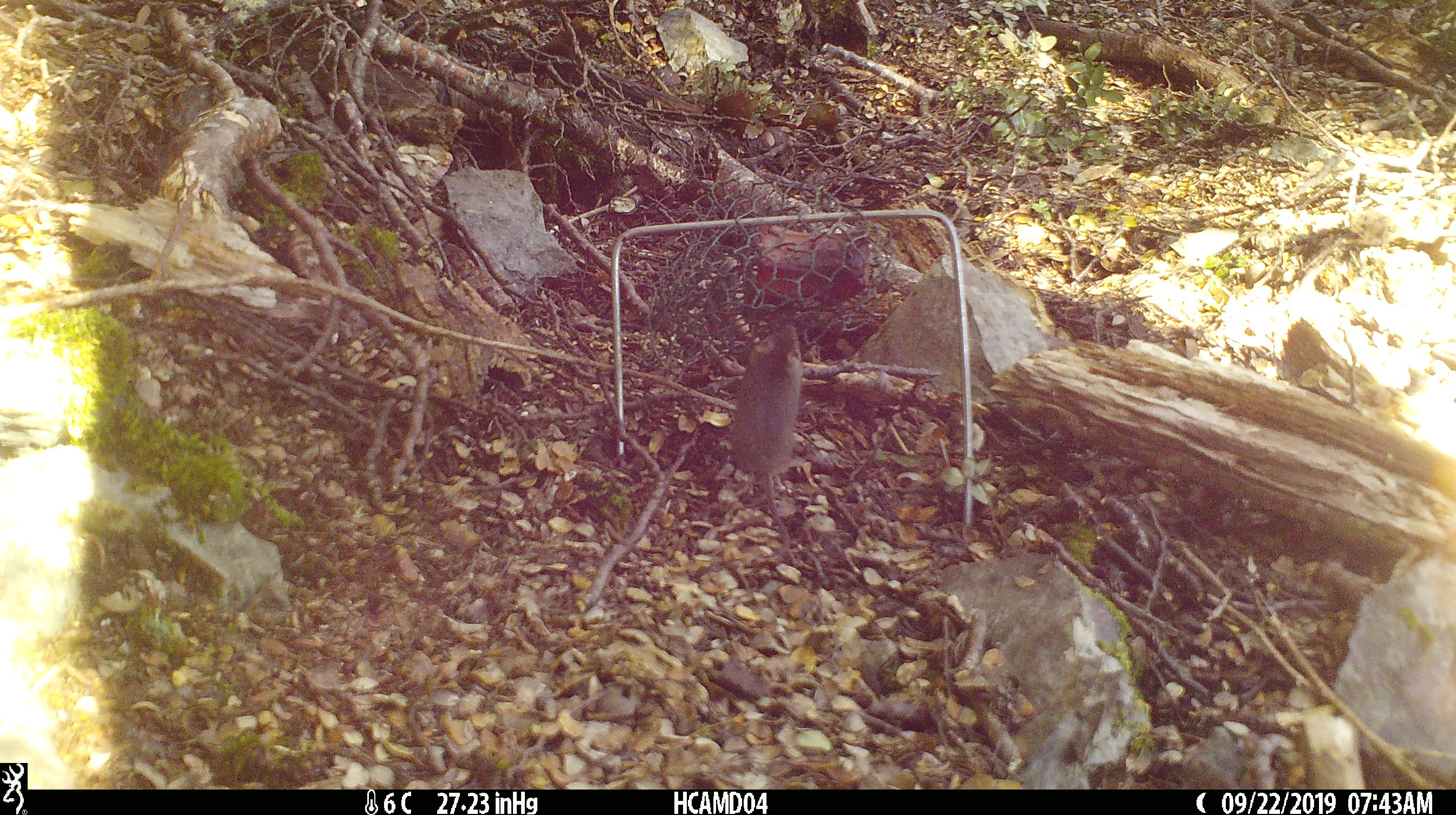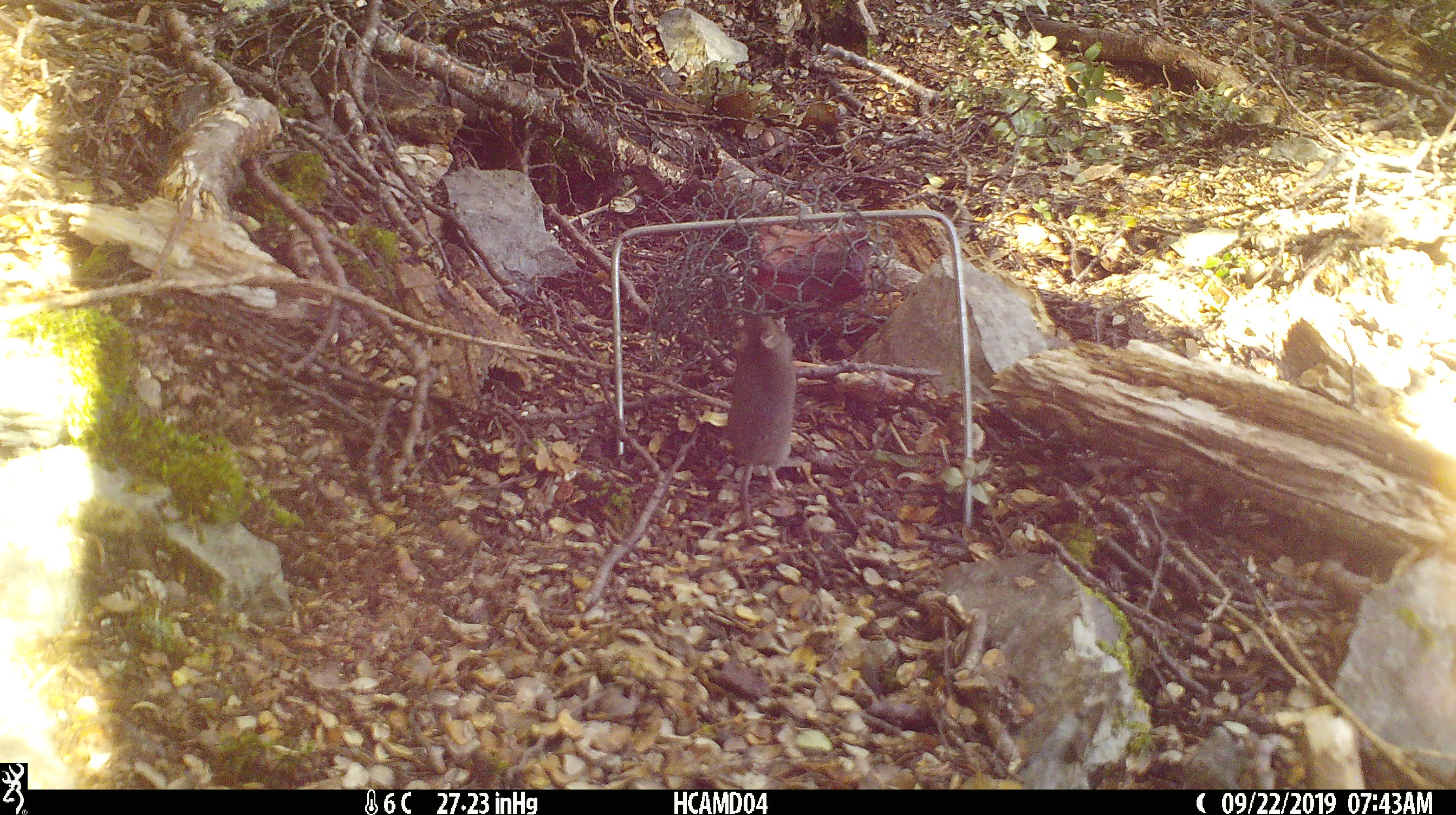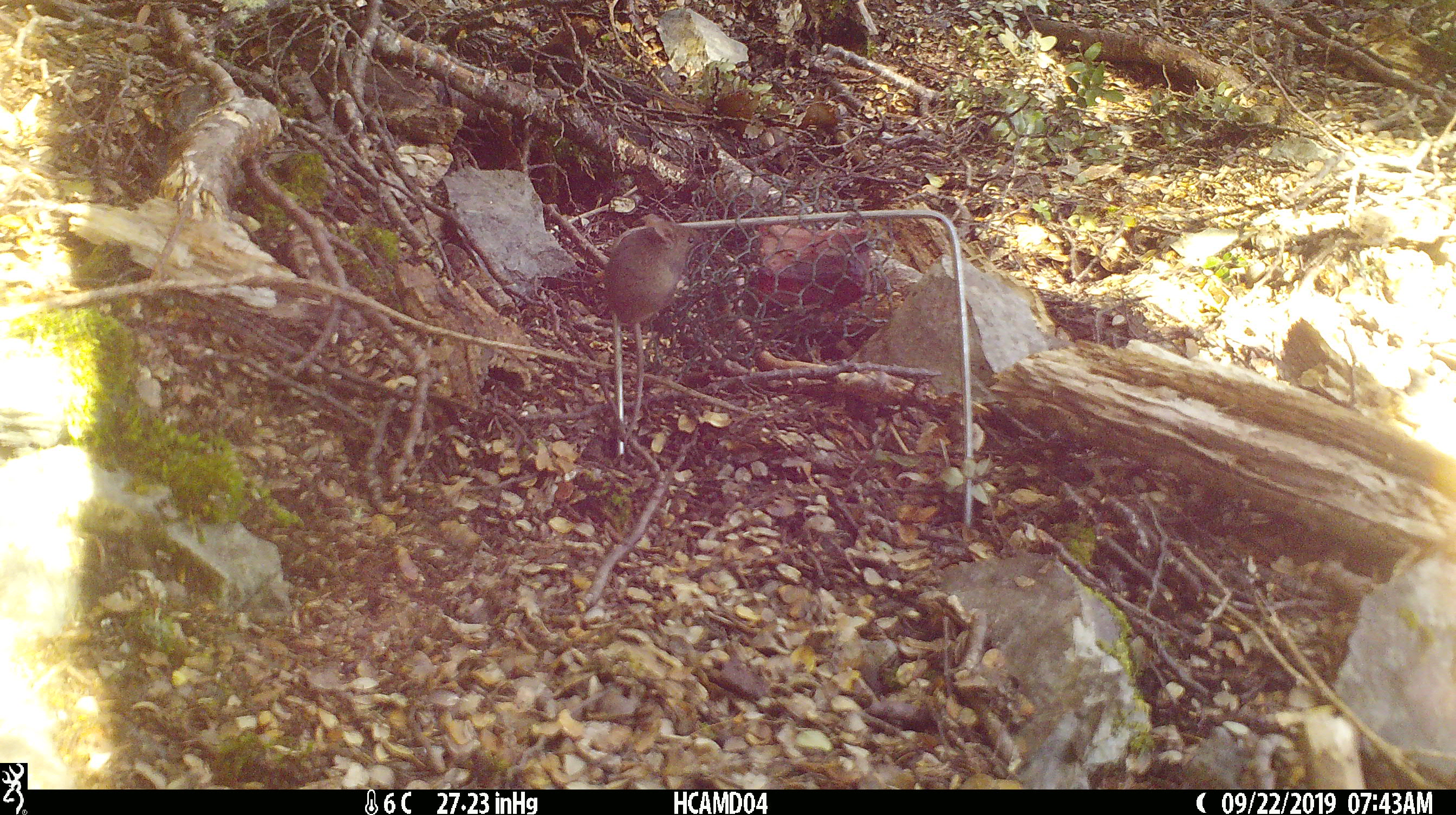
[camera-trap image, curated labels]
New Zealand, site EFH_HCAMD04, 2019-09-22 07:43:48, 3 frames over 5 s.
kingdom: Animalia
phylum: Chordata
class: Mammalia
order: Rodentia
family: Muridae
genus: Mus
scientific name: Mus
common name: mouse